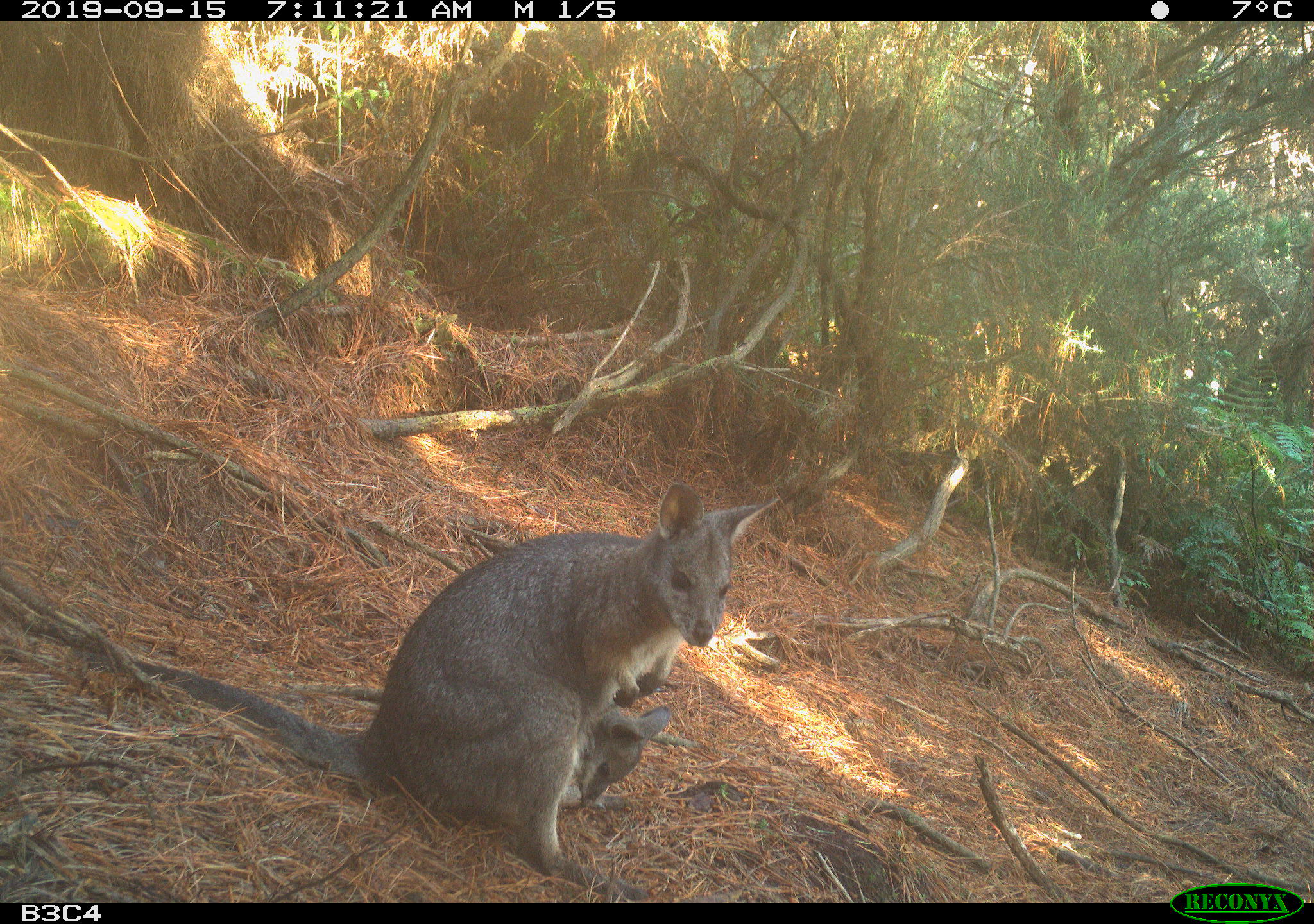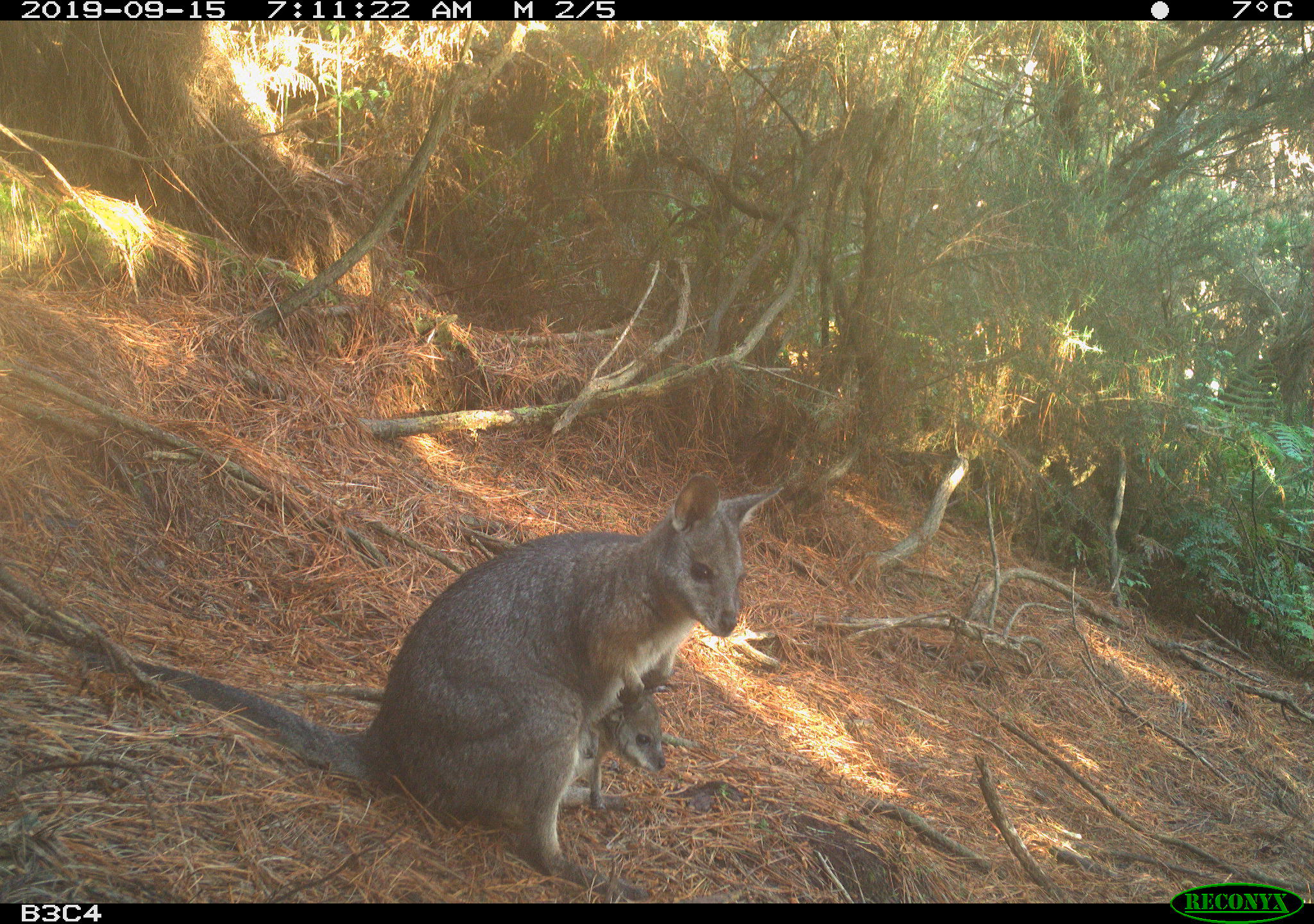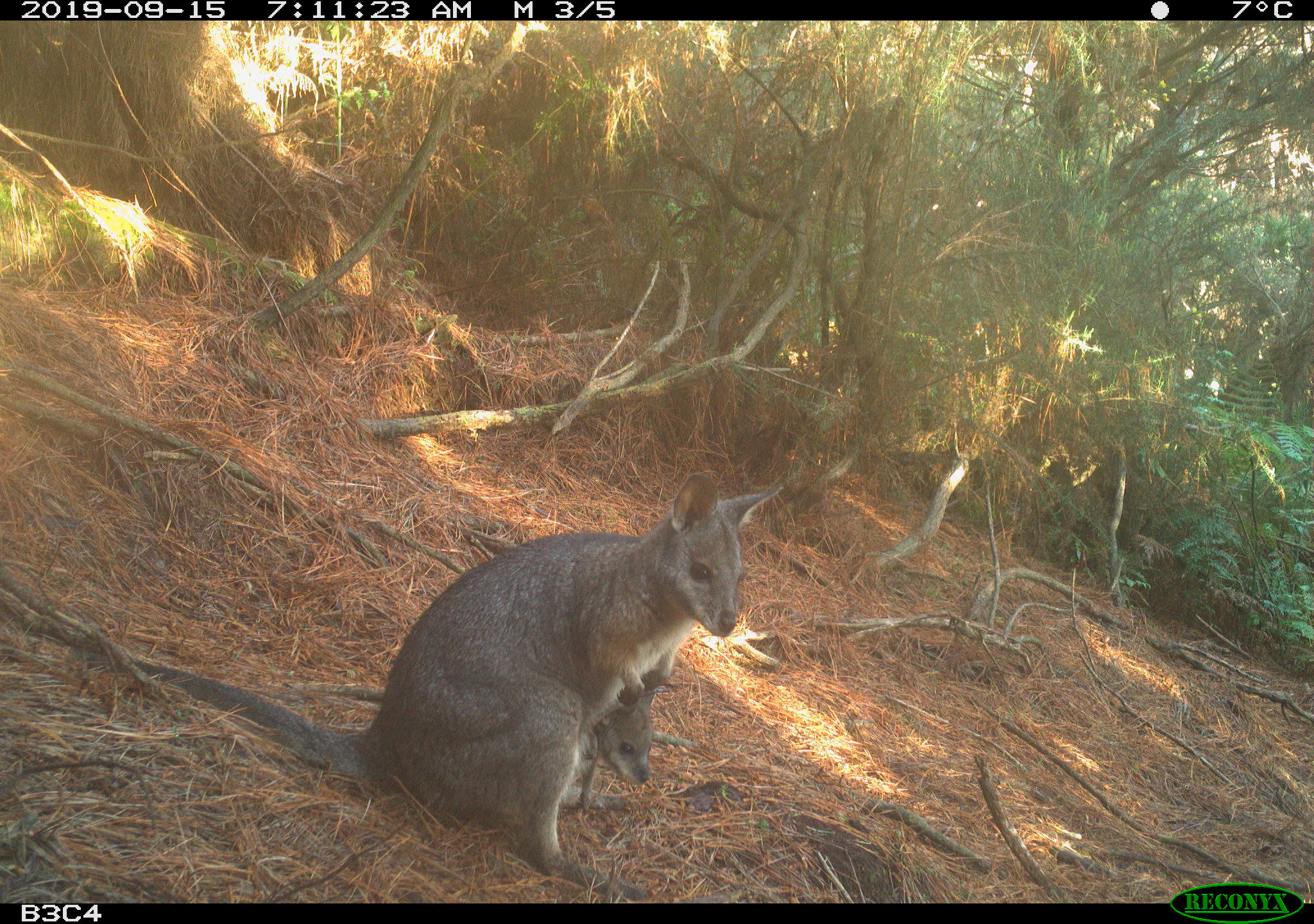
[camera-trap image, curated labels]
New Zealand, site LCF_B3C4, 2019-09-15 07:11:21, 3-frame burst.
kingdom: Animalia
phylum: Chordata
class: Mammalia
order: Diprotodontia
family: Macropodidae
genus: Notamacropus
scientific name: Notamacropus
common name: wallaby